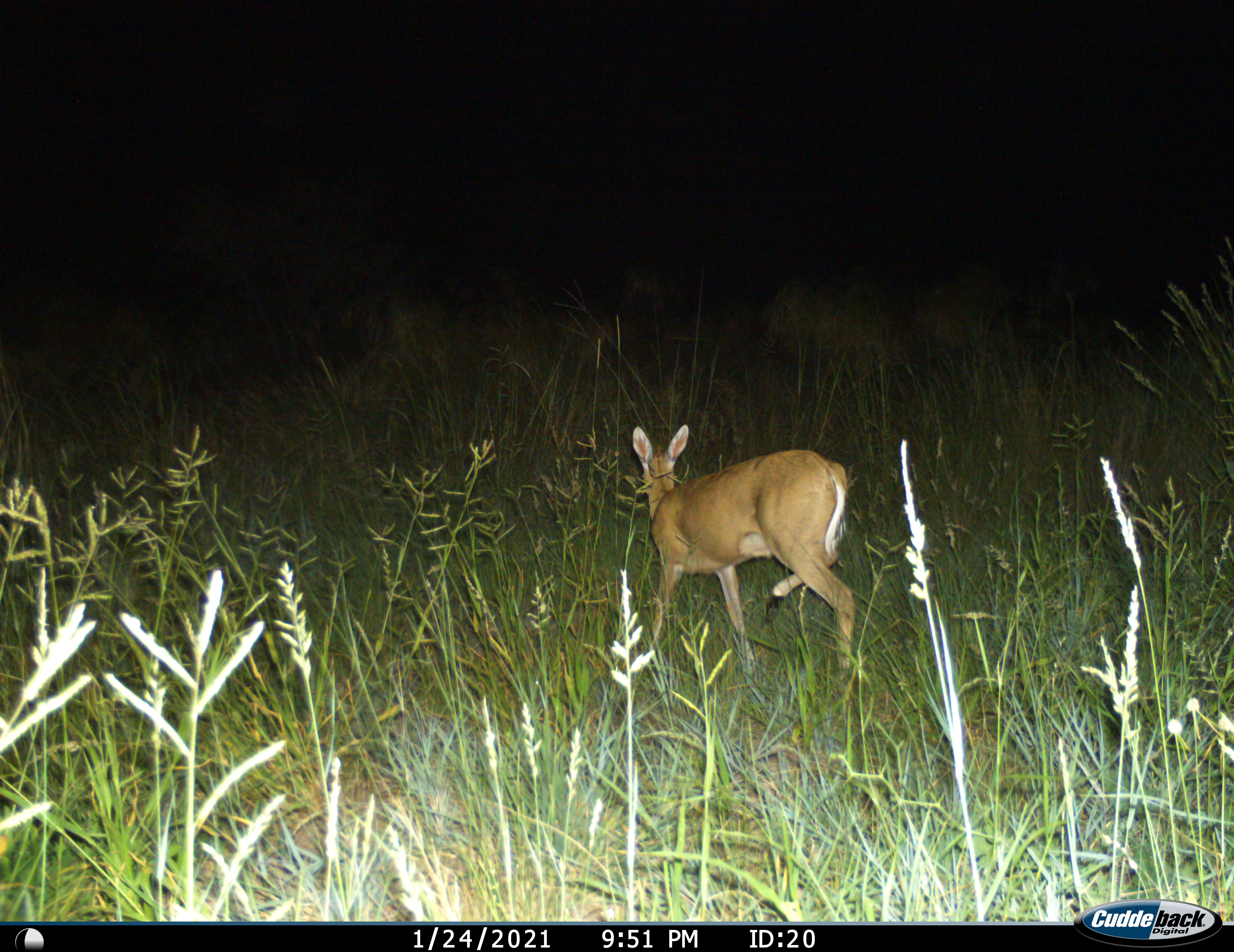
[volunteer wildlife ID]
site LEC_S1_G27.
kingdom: Animalia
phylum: Chordata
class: Mammalia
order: Artiodactyla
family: Bovidae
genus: Sylvicapra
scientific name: Sylvicapra grimmia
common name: common duiker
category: duikercommongrey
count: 1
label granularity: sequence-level